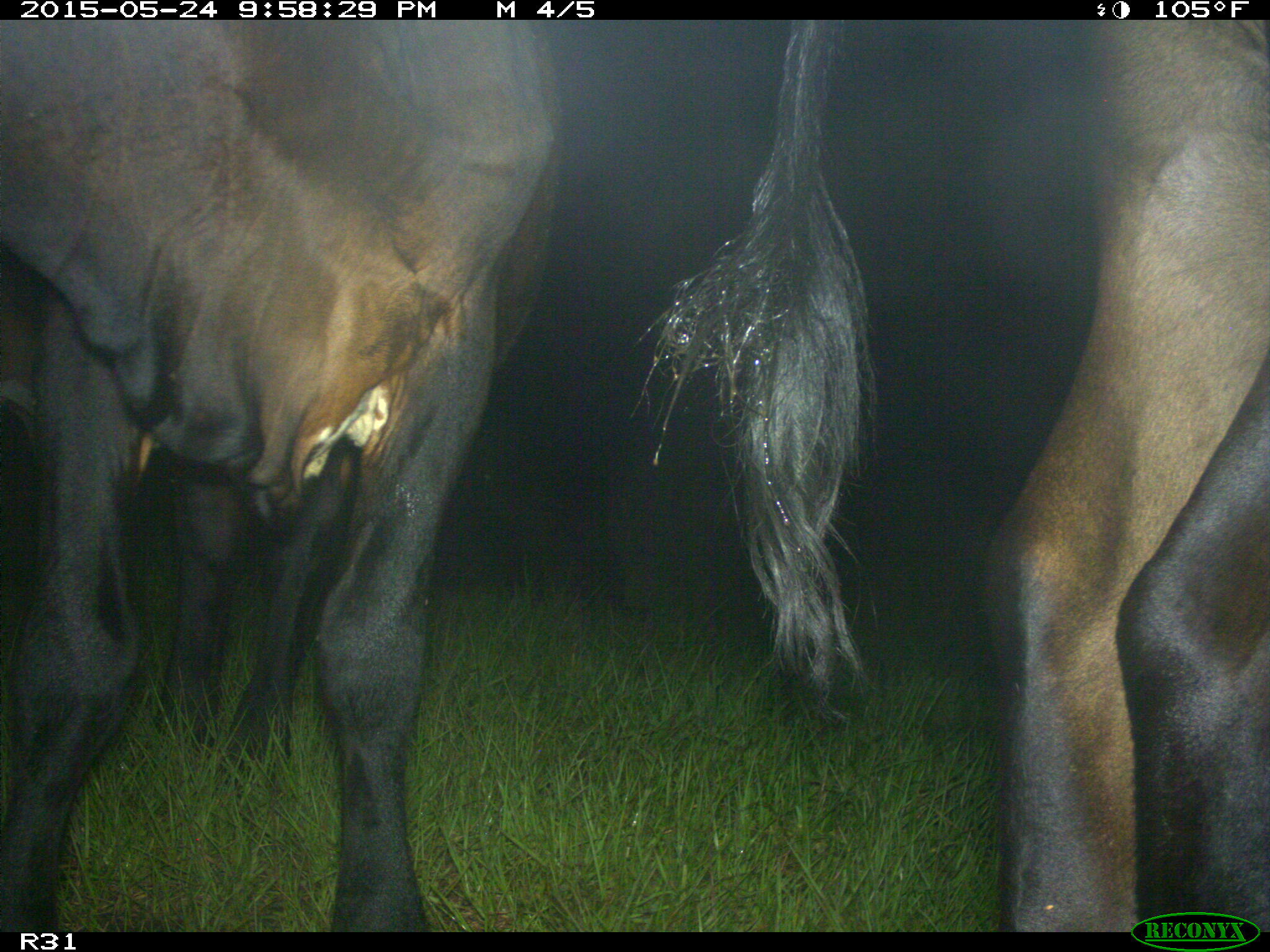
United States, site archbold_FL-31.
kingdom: Animalia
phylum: Chordata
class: Mammalia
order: Artiodactyla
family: Bovidae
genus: Bos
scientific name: Bos taurus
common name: domestic cow